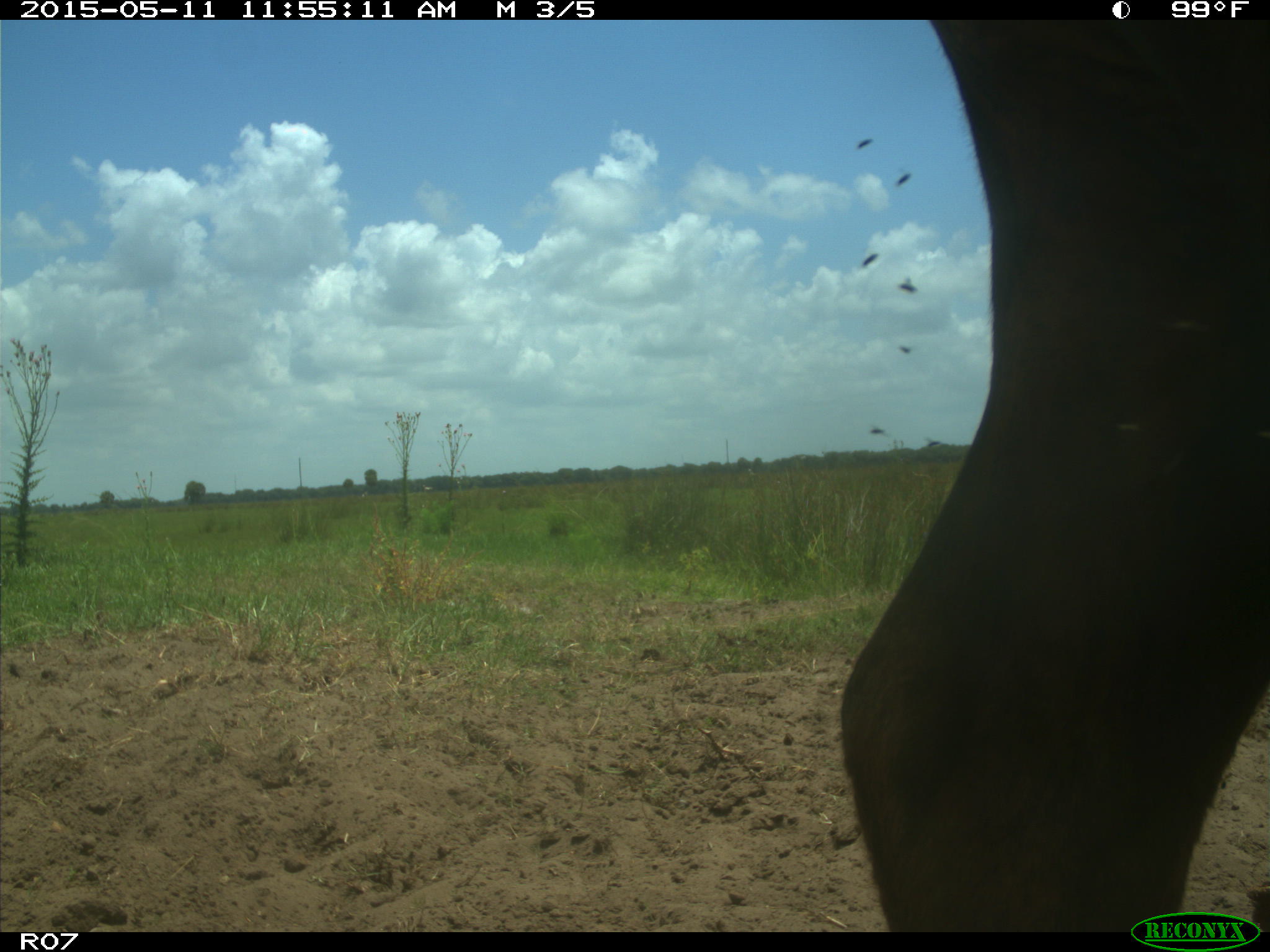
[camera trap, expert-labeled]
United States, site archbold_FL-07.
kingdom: Animalia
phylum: Chordata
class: Mammalia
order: Artiodactyla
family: Bovidae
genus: Bos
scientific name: Bos taurus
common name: domestic cow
Bos taurus (domestic cow).